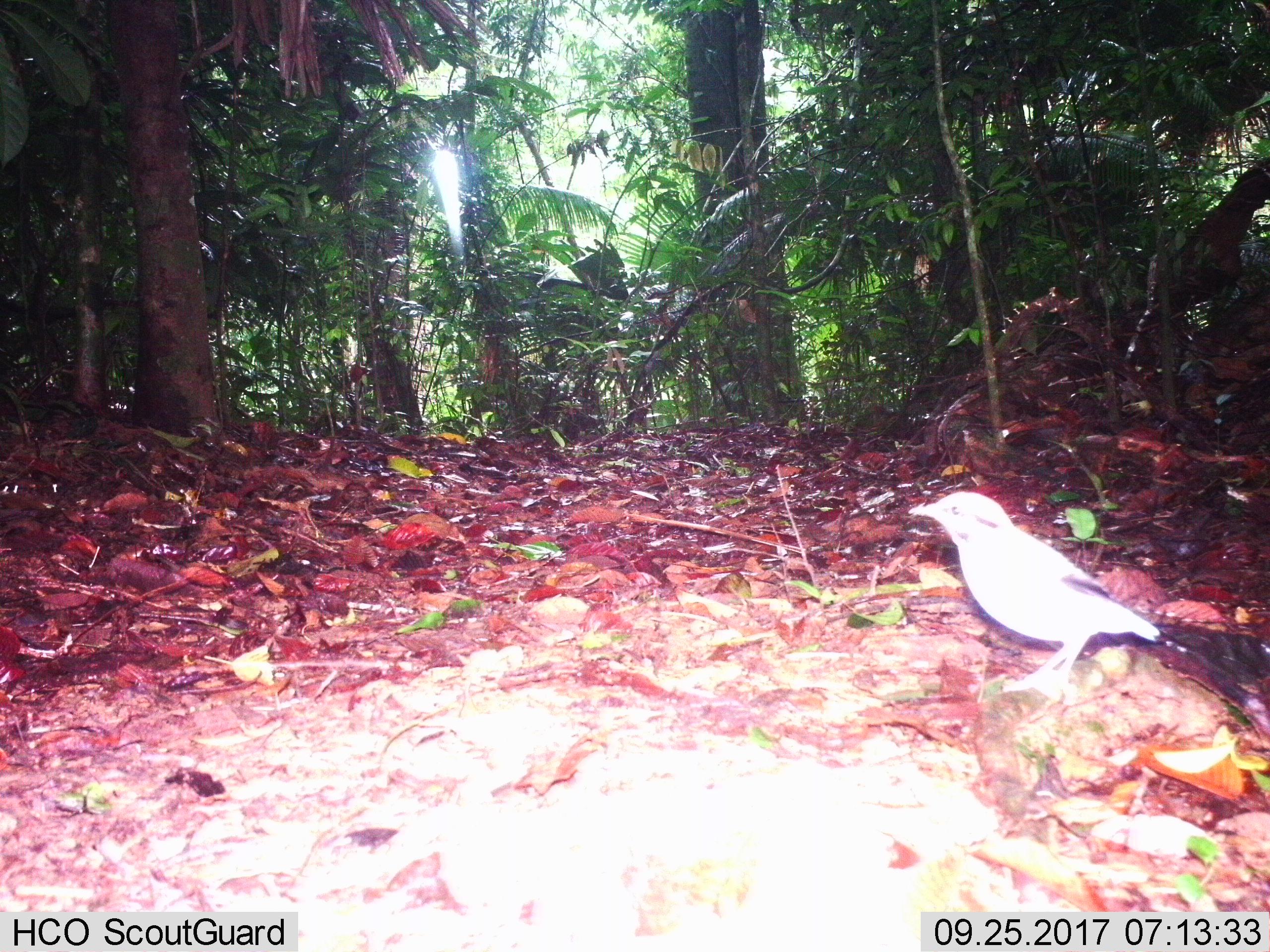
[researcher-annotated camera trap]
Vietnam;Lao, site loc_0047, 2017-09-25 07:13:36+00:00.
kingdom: Animalia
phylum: Chordata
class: Aves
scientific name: Aves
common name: bird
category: unidentified bird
Unidentified bird (bird) (Aves). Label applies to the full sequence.